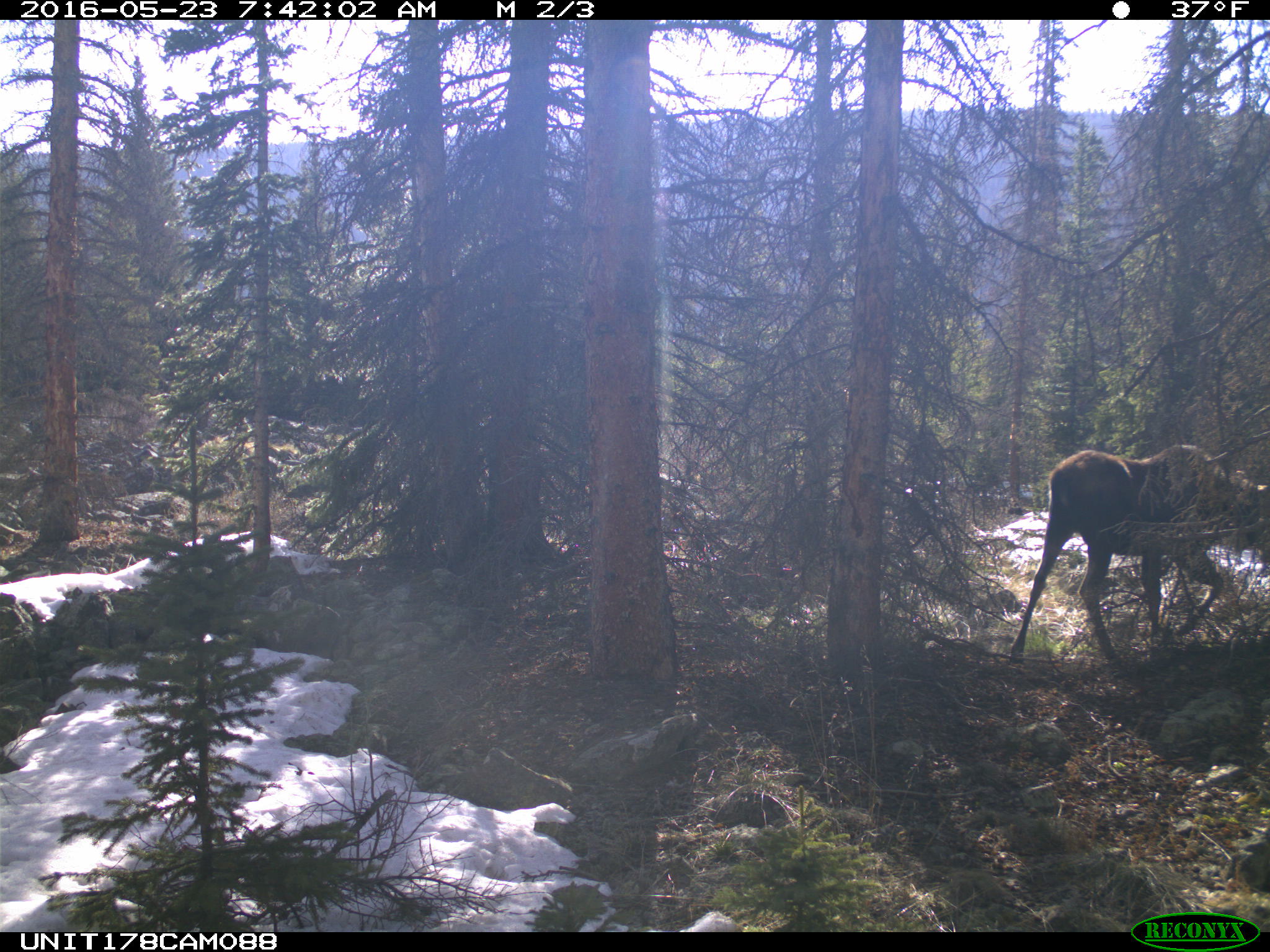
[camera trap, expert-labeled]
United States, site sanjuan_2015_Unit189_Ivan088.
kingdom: Animalia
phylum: Chordata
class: Mammalia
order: Artiodactyla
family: Cervidae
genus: Alces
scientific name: Alces alces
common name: moose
Alces alces (moose).